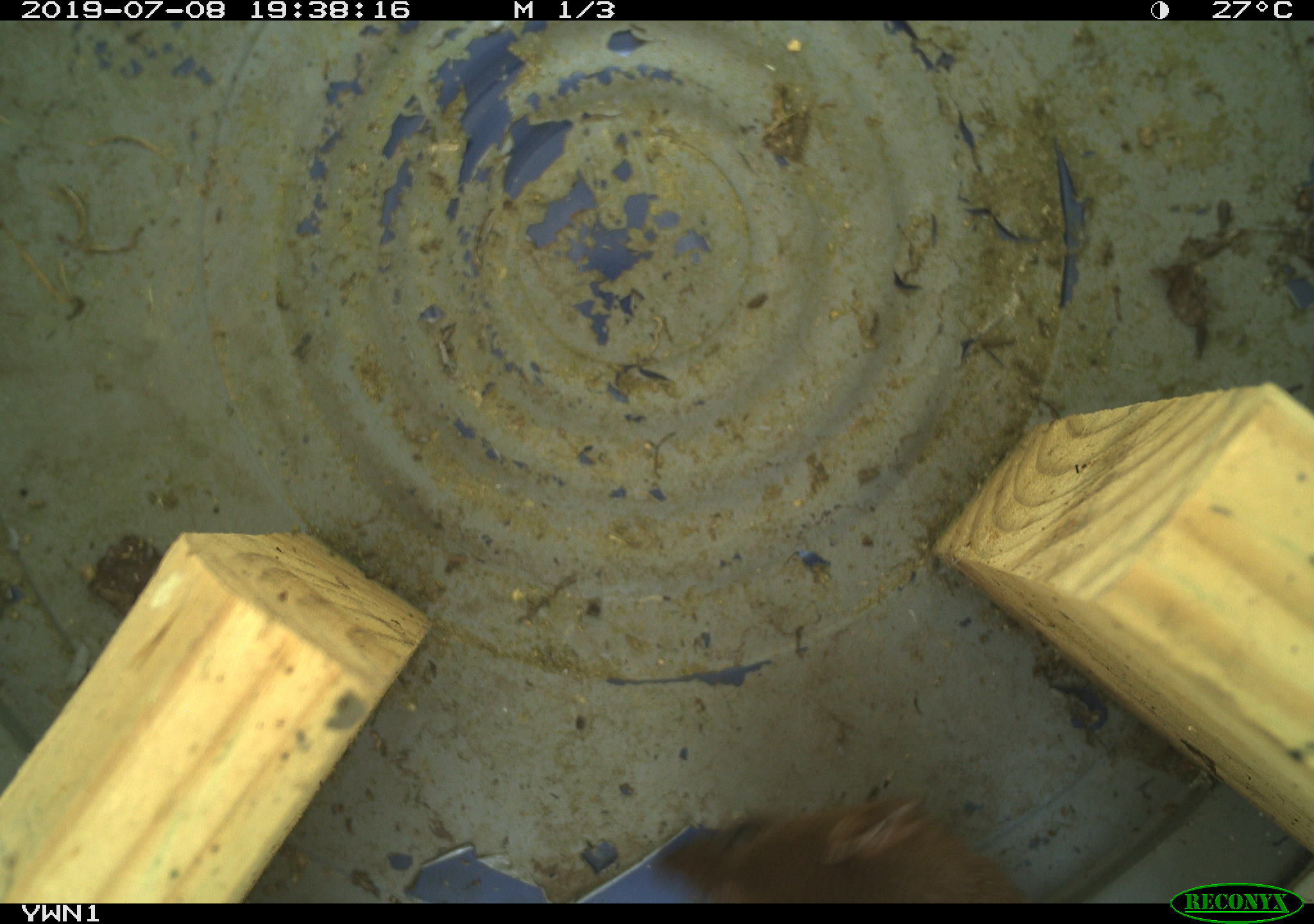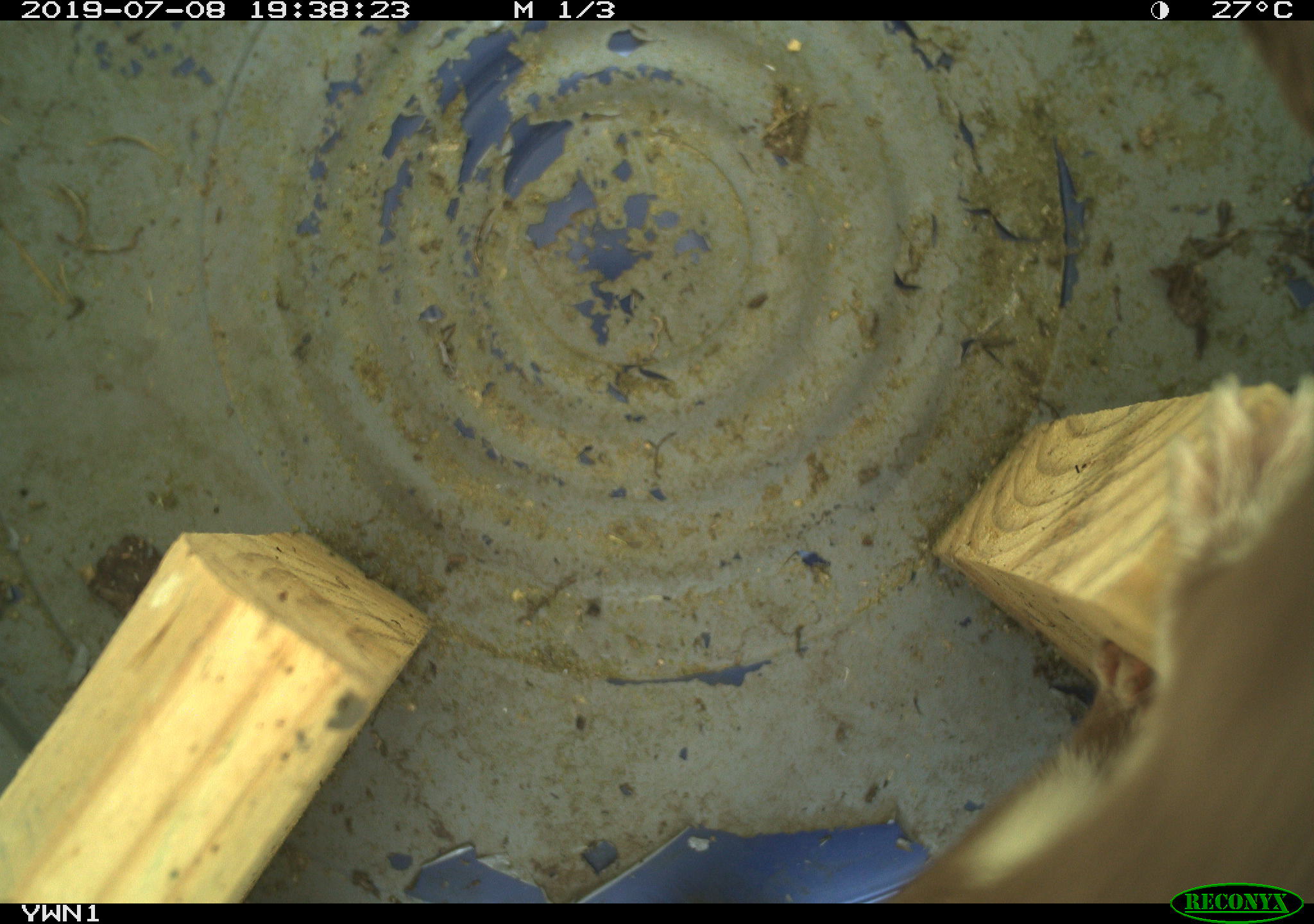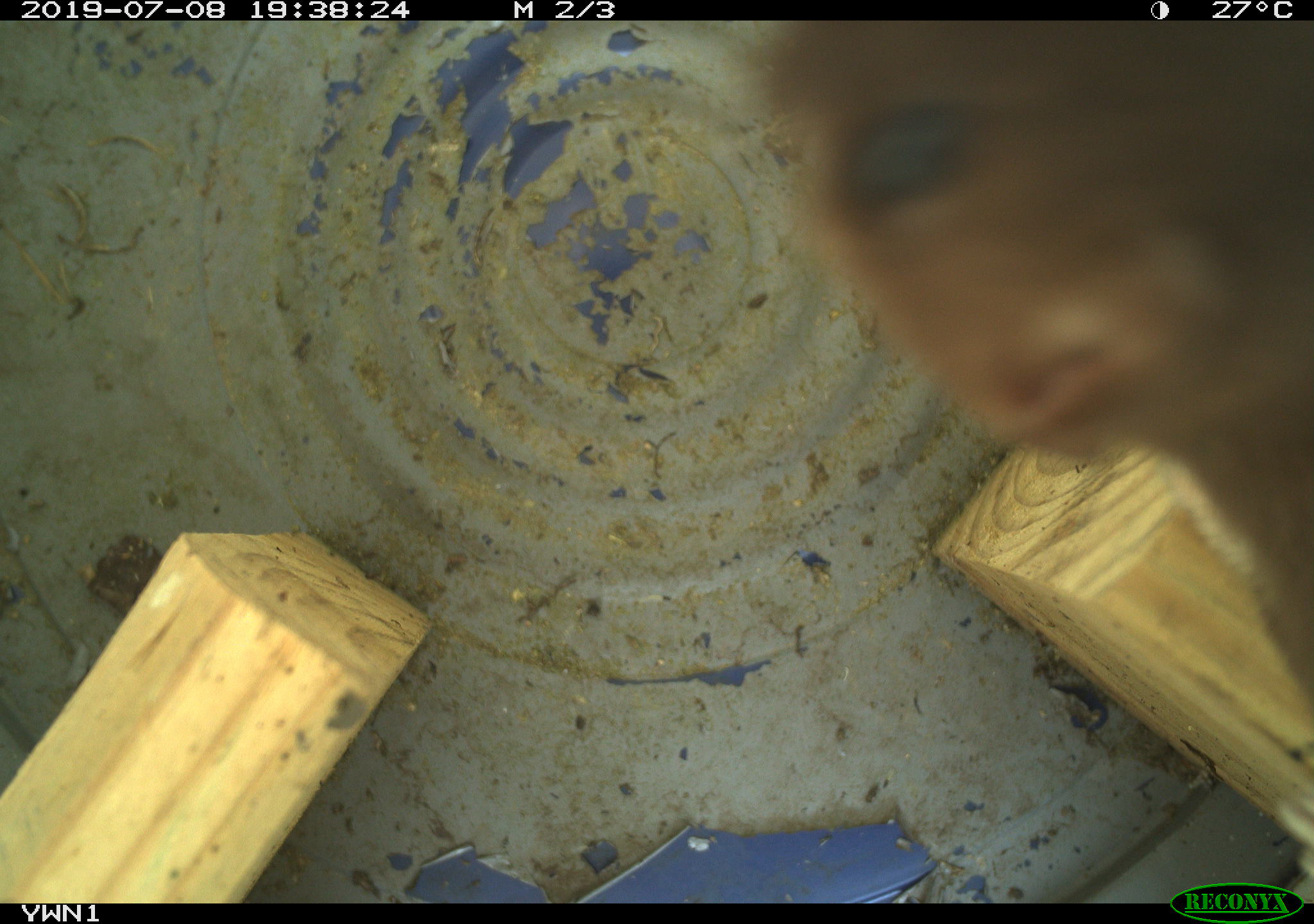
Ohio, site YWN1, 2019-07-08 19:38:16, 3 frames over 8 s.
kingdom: Animalia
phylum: Chordata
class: Mammalia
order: Carnivora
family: Mustelidae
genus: Neogale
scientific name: Neogale frenata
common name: long-tailed weasel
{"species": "long-tailed weasel (Neogale frenata)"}